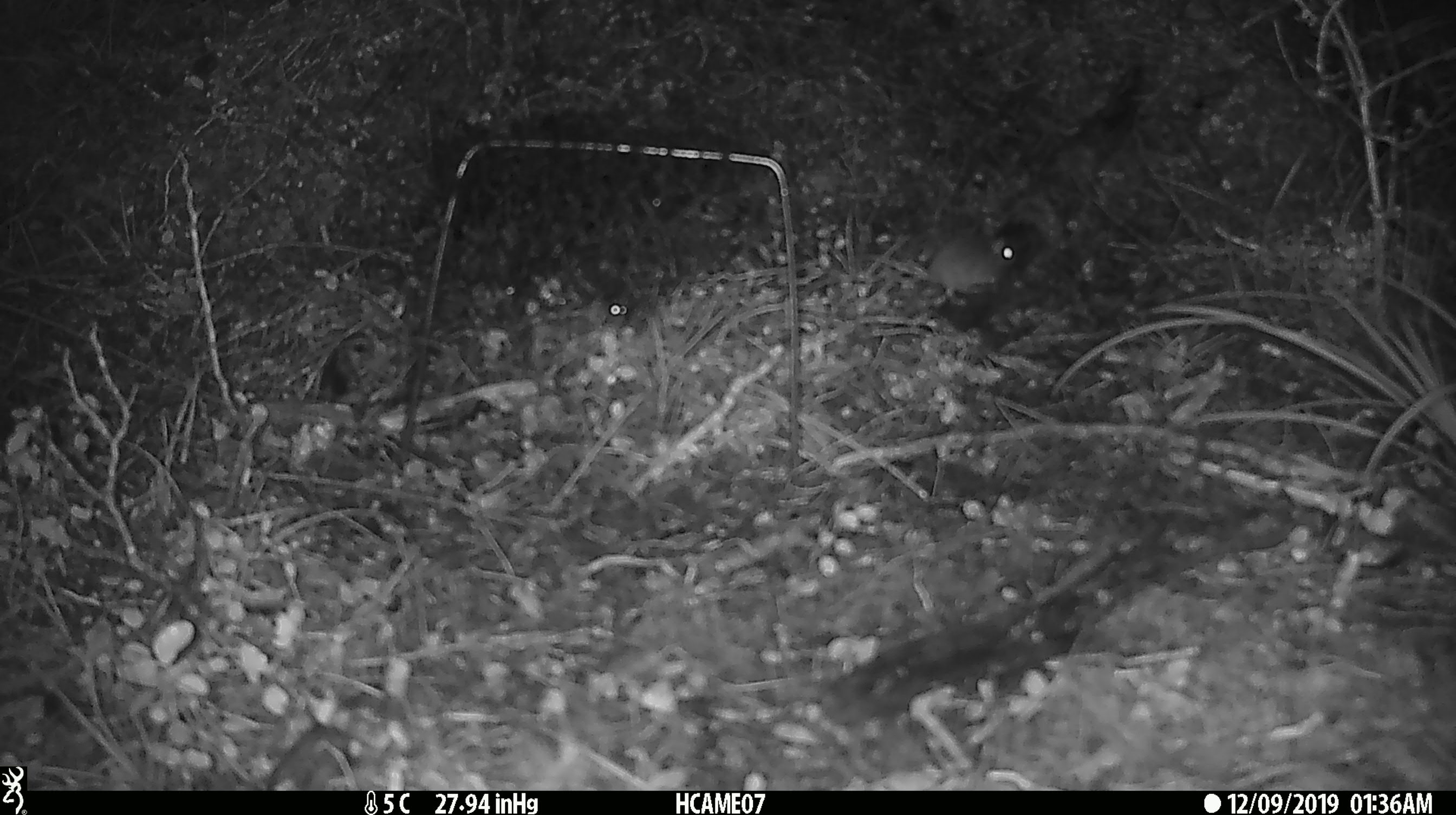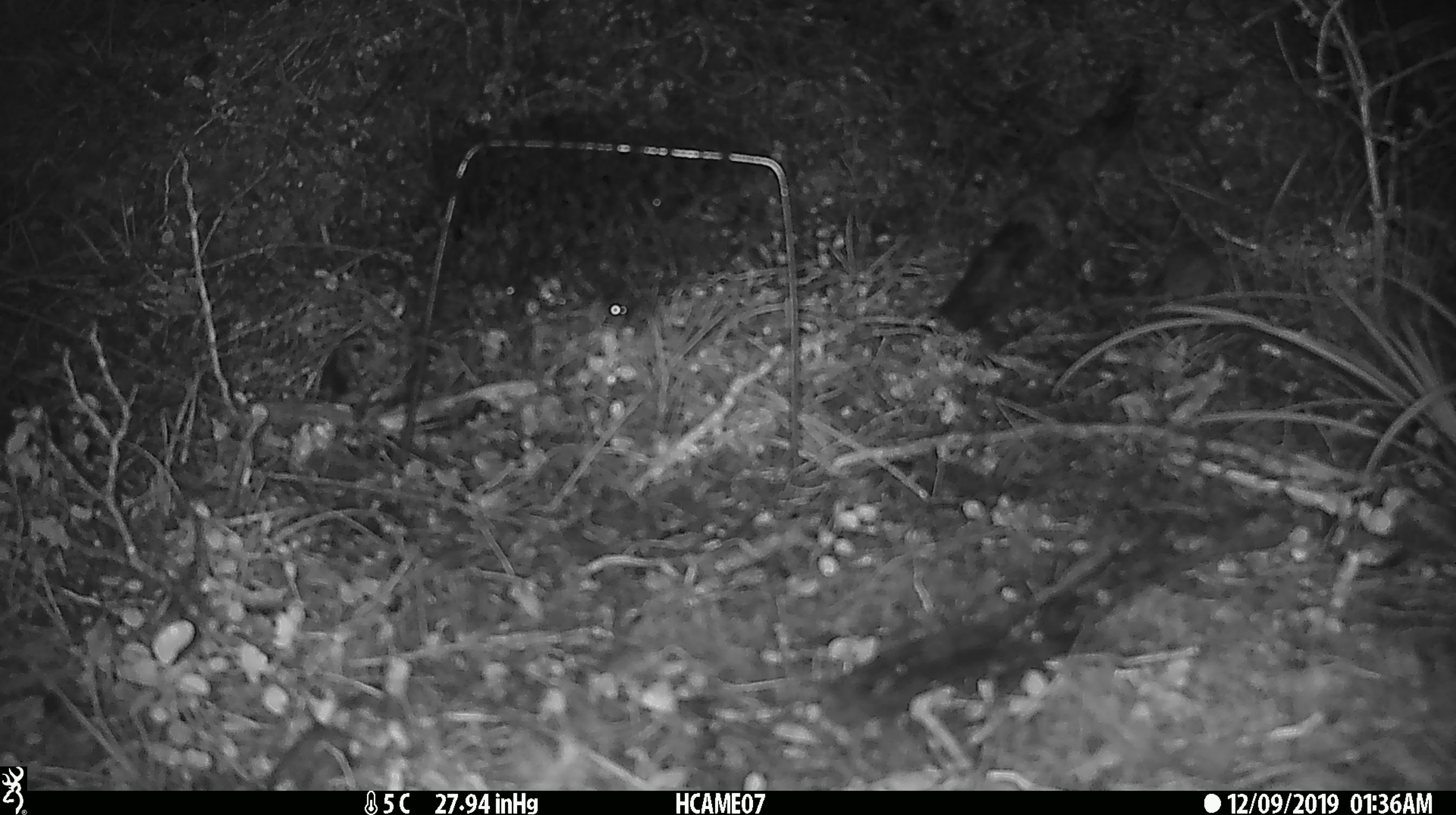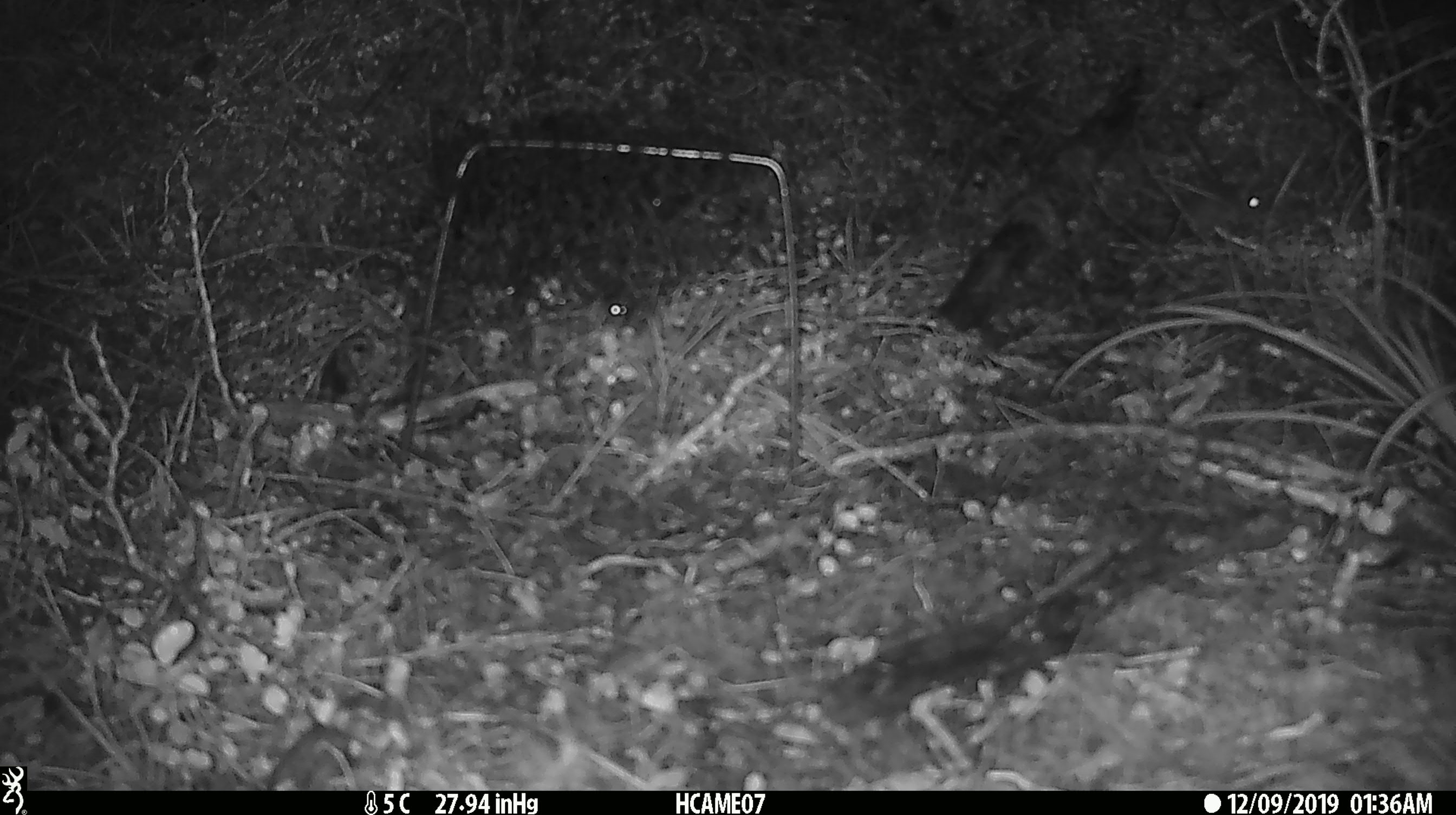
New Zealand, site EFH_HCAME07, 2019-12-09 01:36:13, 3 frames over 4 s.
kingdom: Animalia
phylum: Chordata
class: Mammalia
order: Rodentia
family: Muridae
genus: Mus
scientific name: Mus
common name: mouse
Mouse (Mus).